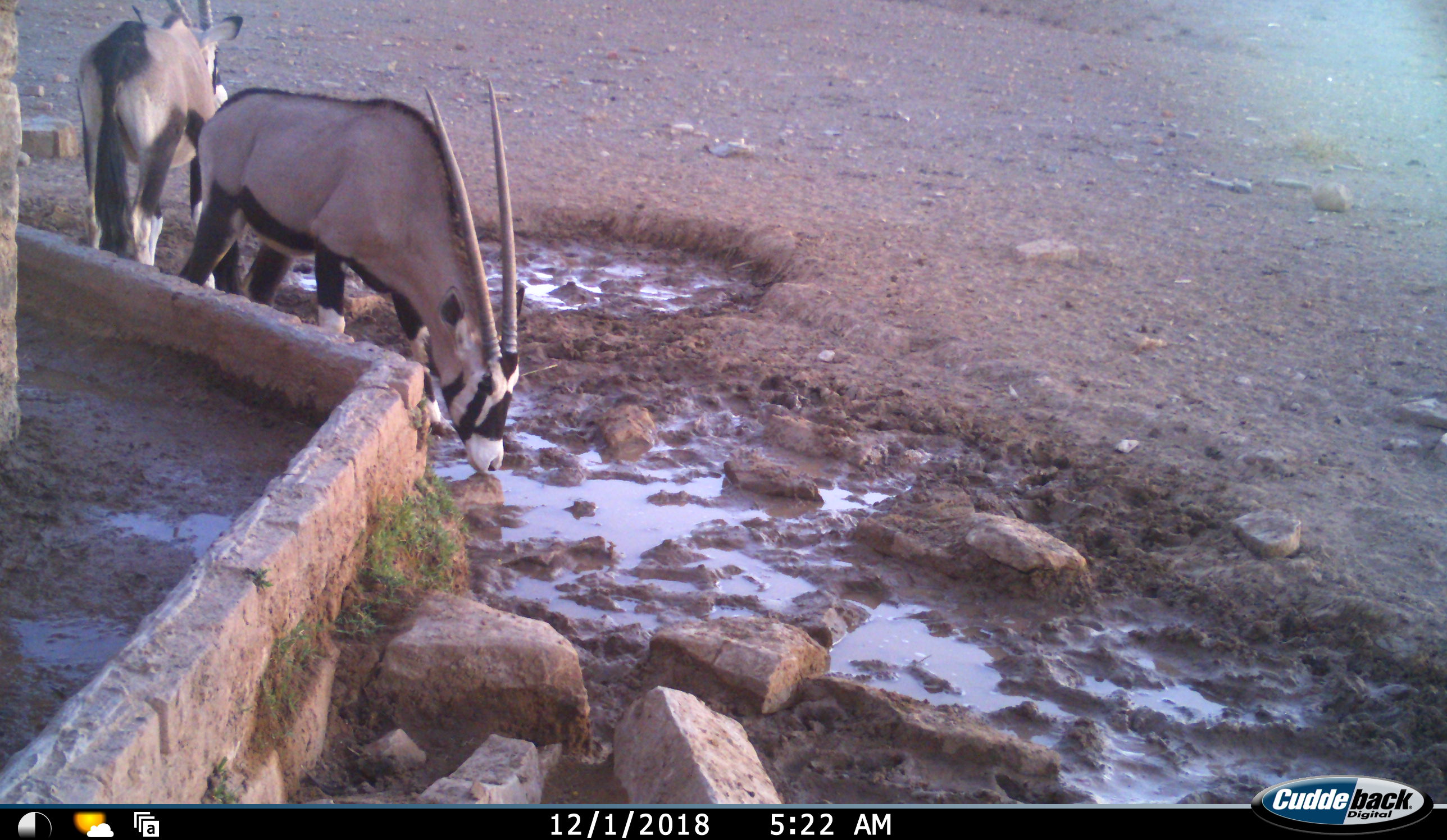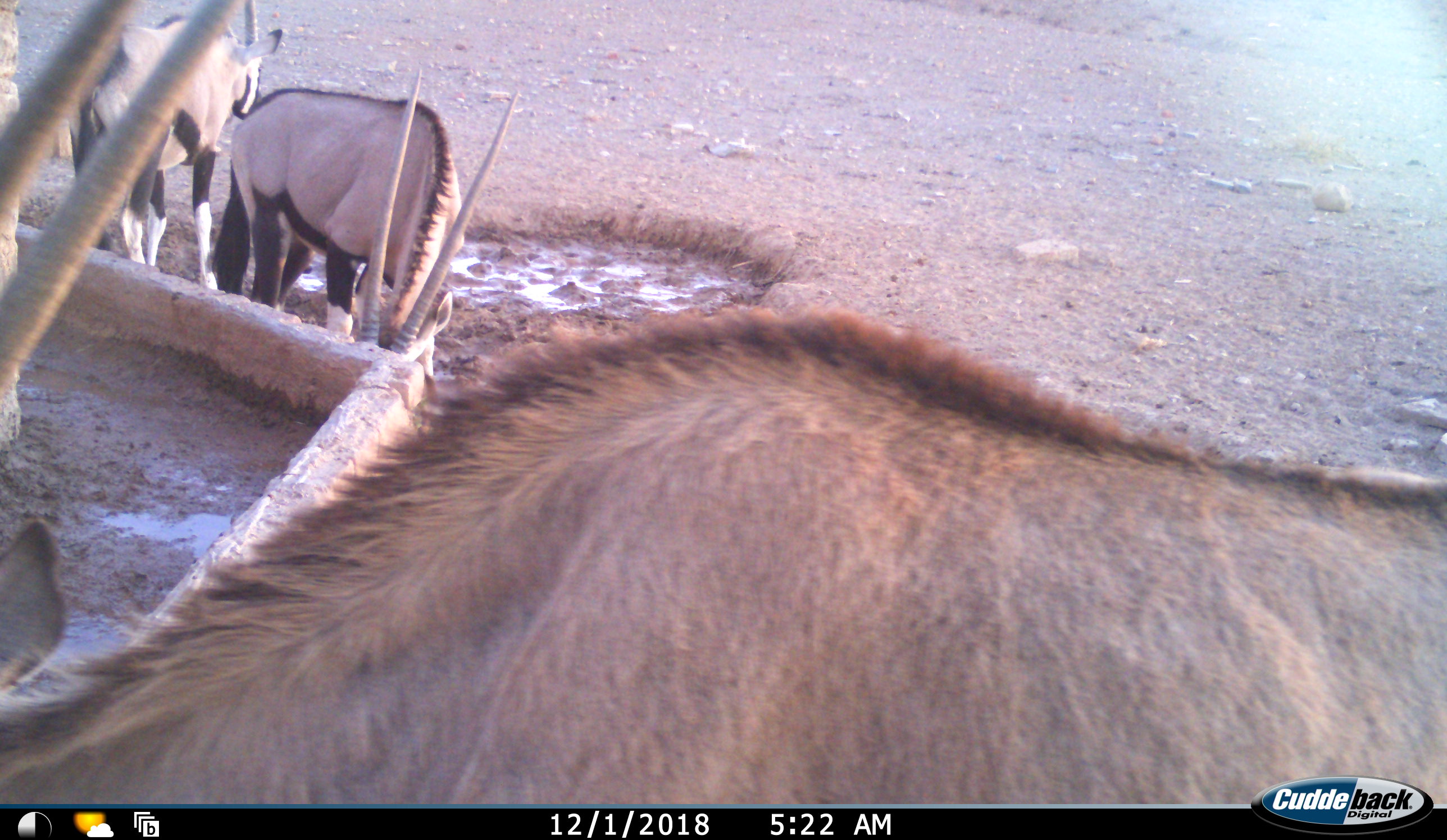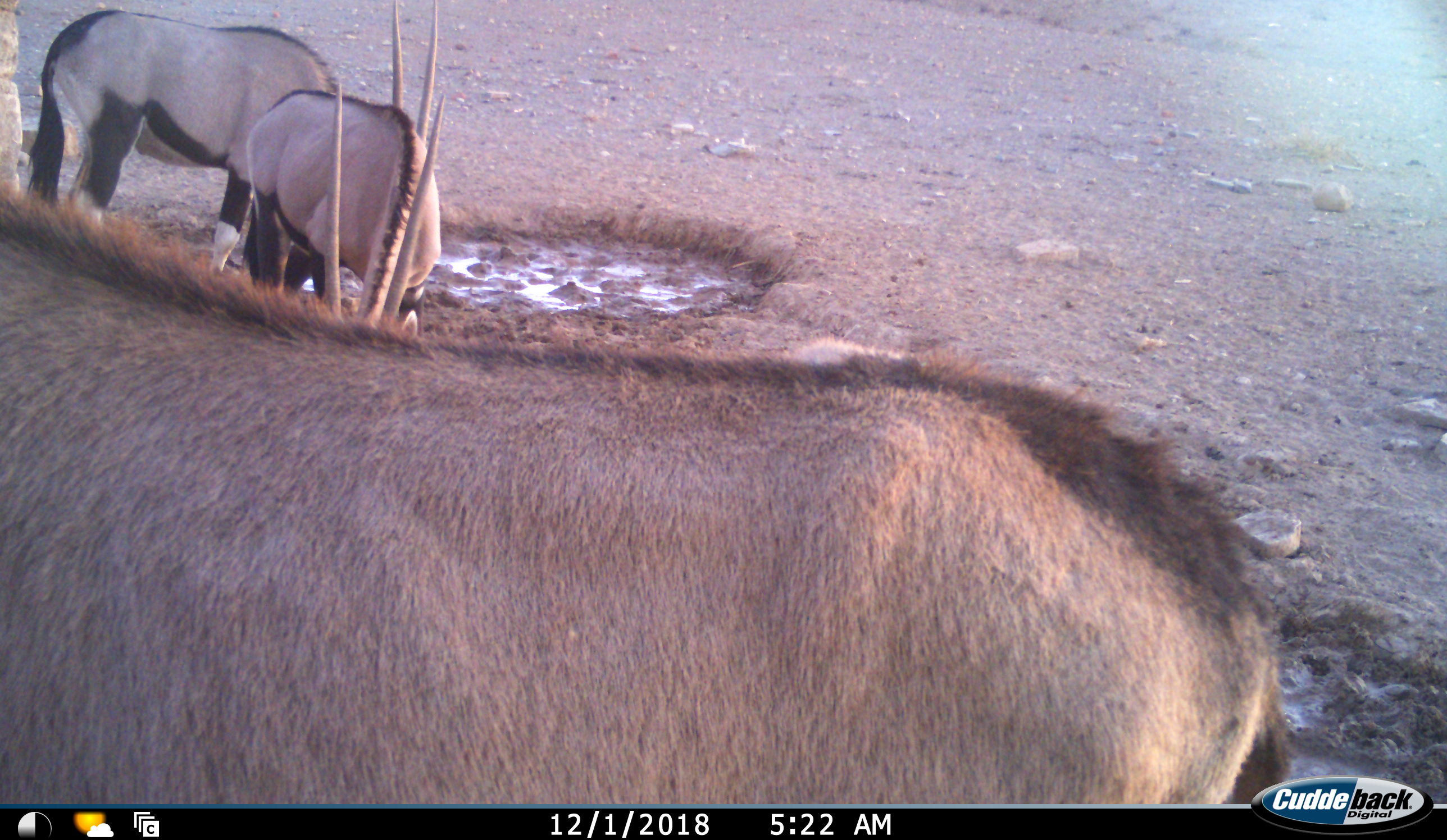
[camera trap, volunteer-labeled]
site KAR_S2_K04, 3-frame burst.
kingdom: Animalia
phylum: Chordata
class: Mammalia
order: Artiodactyla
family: Bovidae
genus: Oryx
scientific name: Oryx gazella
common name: gemsbok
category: oryx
Oryx (gemsbok) (Oryx gazella), count 3. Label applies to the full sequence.